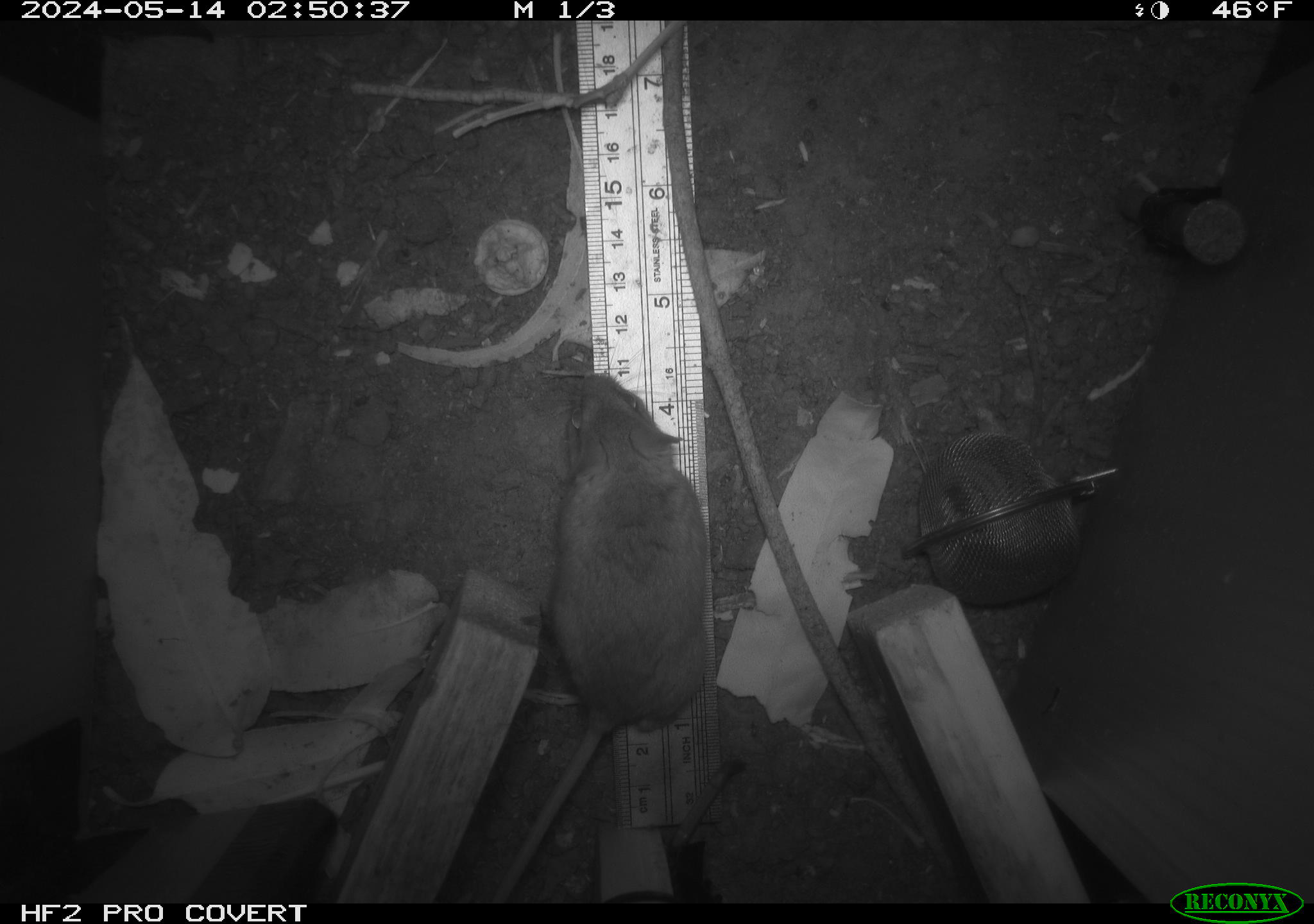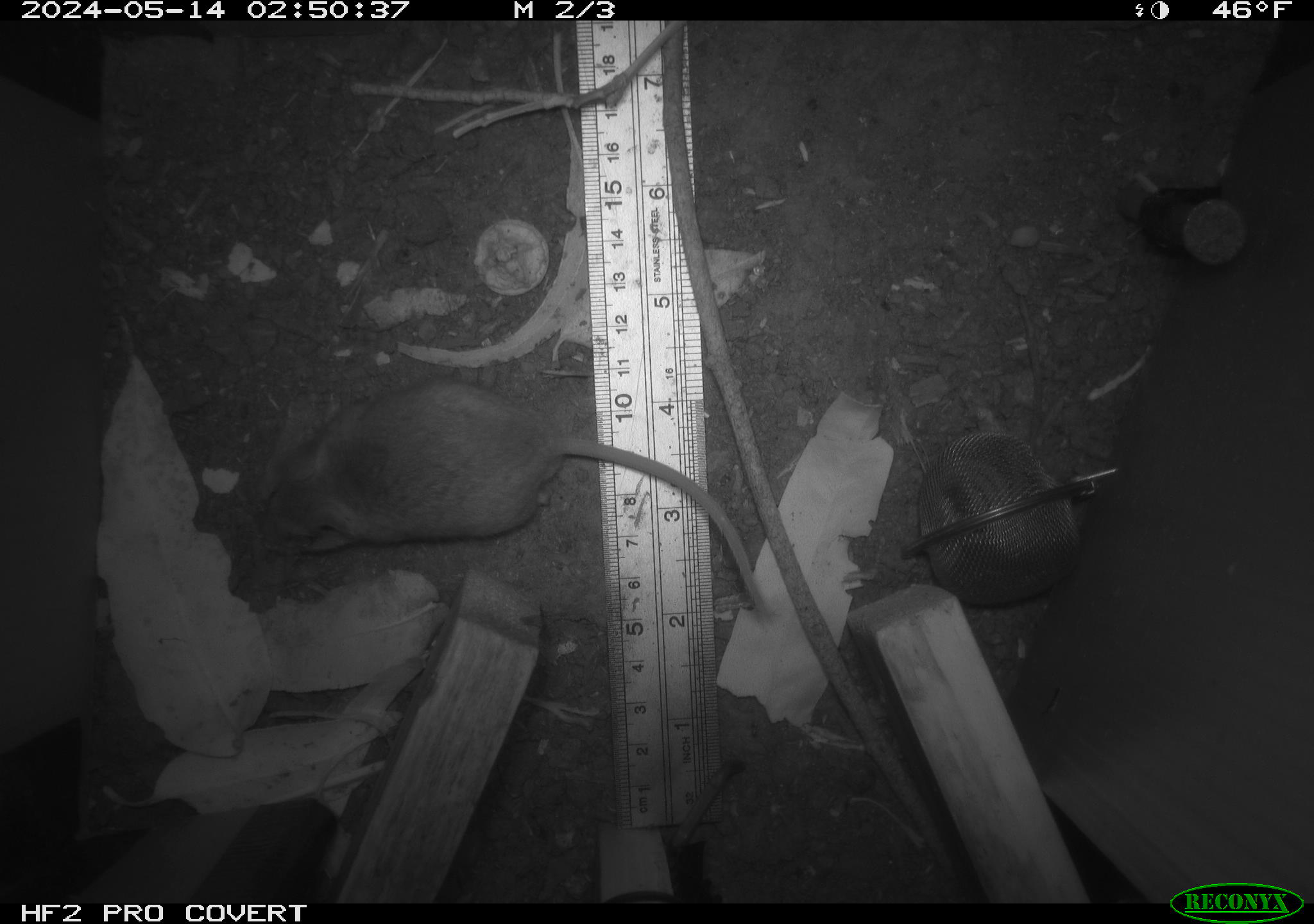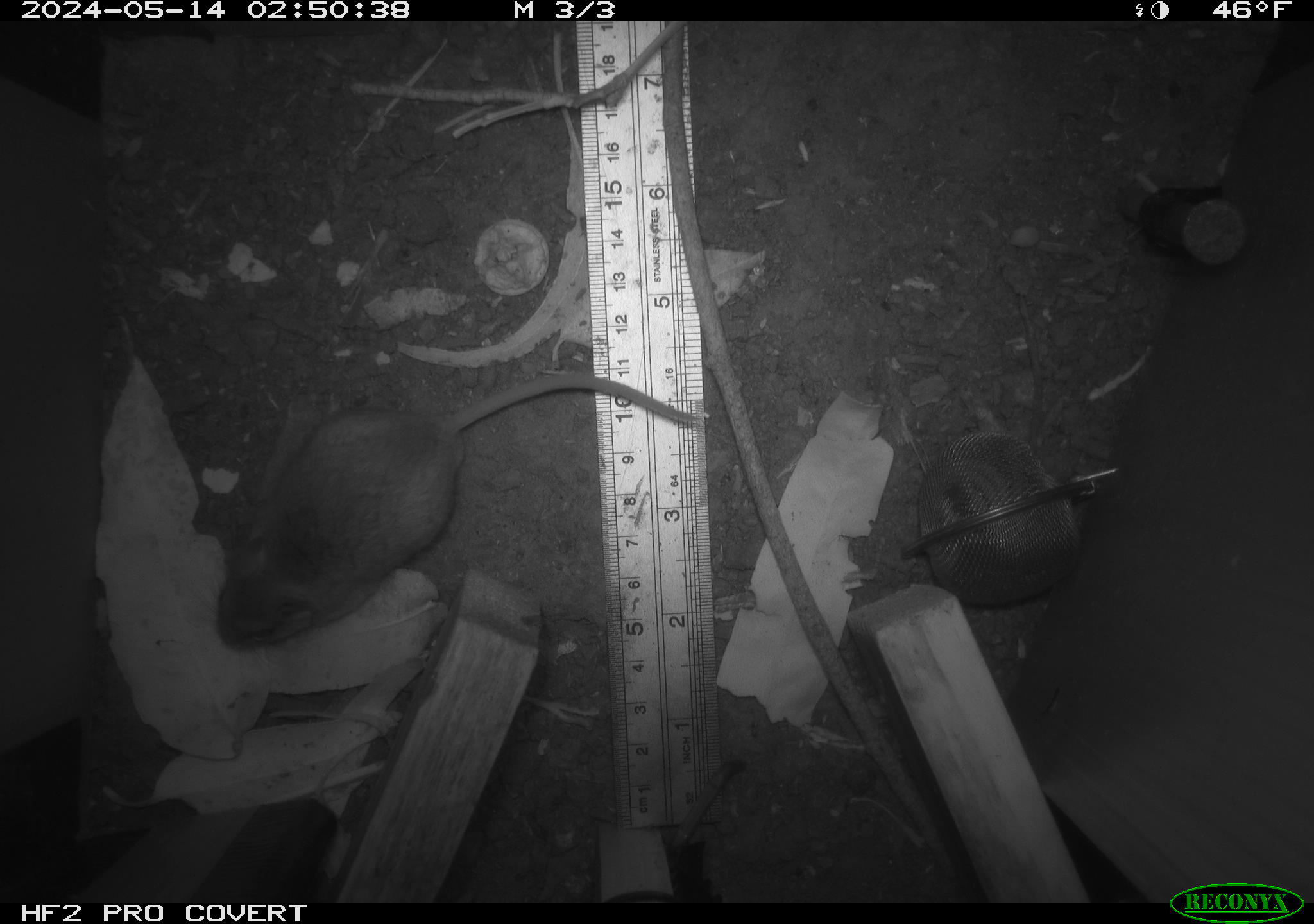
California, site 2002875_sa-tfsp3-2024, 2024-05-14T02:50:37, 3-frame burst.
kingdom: Animalia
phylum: Chordata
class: Mammalia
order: Rodentia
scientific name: Rodentia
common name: mouse species